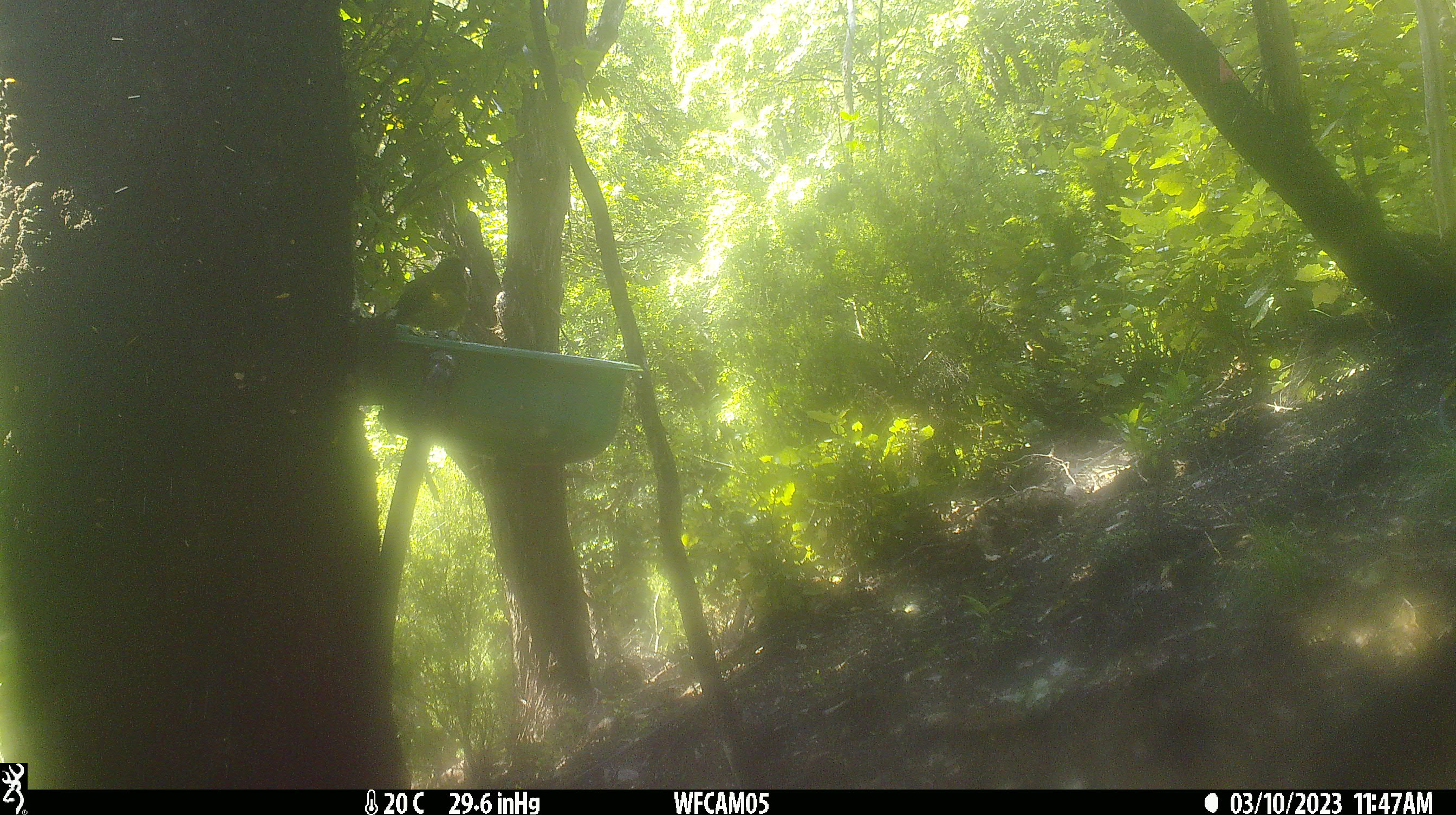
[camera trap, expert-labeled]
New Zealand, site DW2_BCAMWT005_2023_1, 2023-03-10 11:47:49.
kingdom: Animalia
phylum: Chordata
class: Aves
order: Passeriformes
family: Meliphagidae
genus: Anthornis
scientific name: Anthornis melanura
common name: new zealand bellbird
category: bellbird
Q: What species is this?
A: Bellbird (new zealand bellbird) (Anthornis melanura).